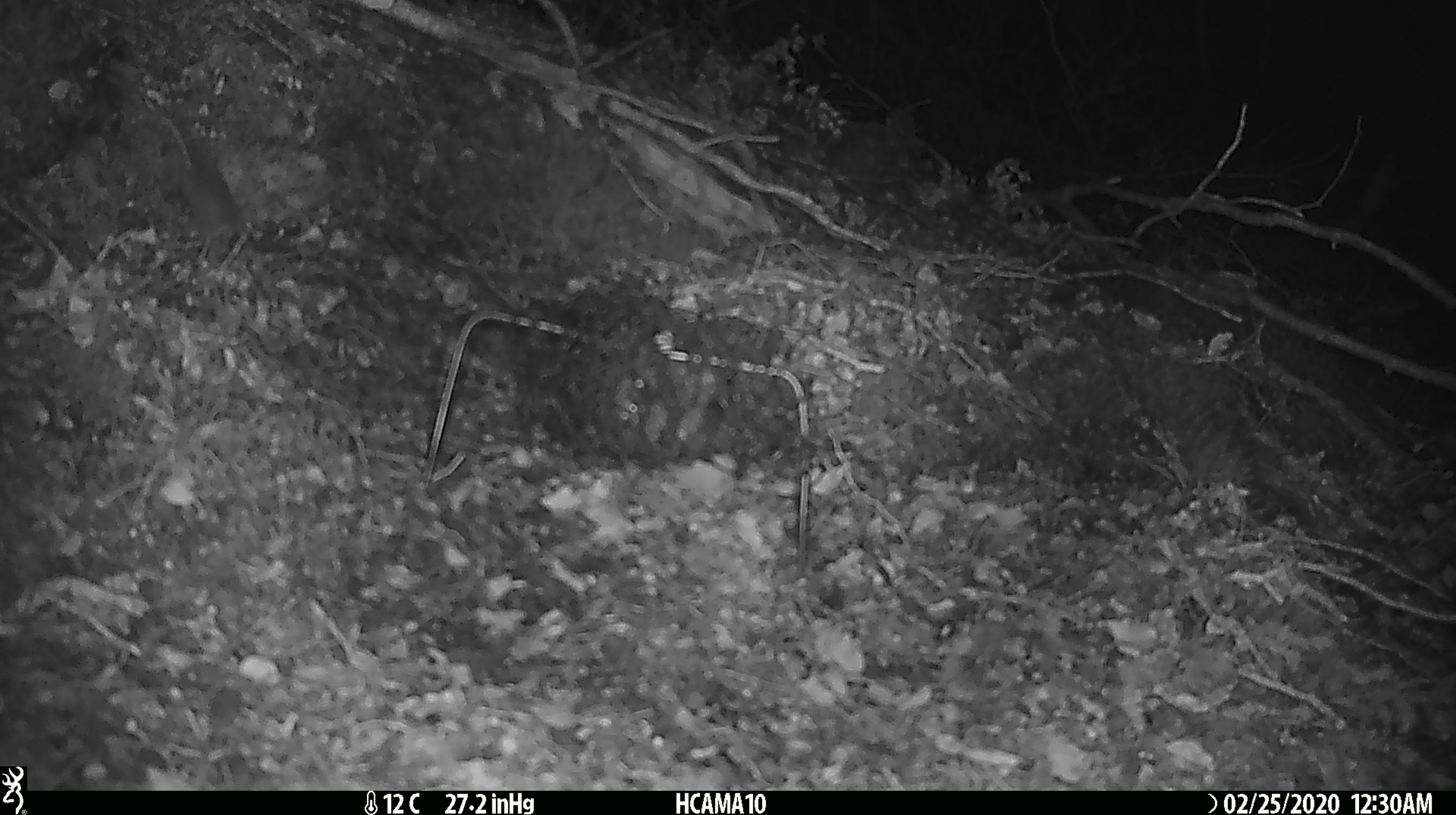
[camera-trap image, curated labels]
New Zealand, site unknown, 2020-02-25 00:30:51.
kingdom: Animalia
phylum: Chordata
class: Mammalia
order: Rodentia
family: Muridae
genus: Mus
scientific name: Mus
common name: mouse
Mouse (Mus).